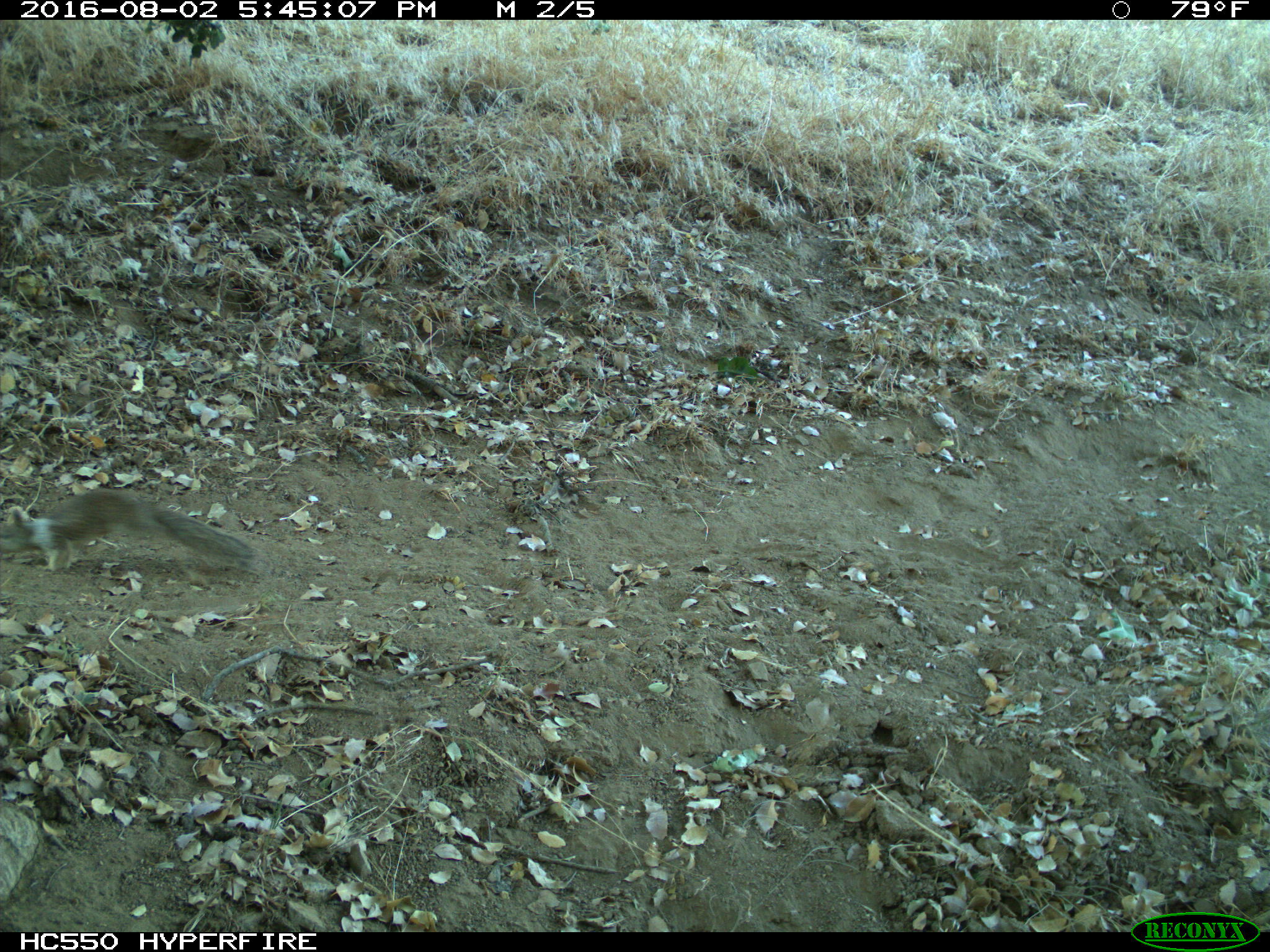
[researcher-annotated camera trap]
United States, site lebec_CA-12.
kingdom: Animalia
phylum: Chordata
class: Mammalia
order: Rodentia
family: Sciuridae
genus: Otospermophilus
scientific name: Otospermophilus beecheyi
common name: california ground squirrel